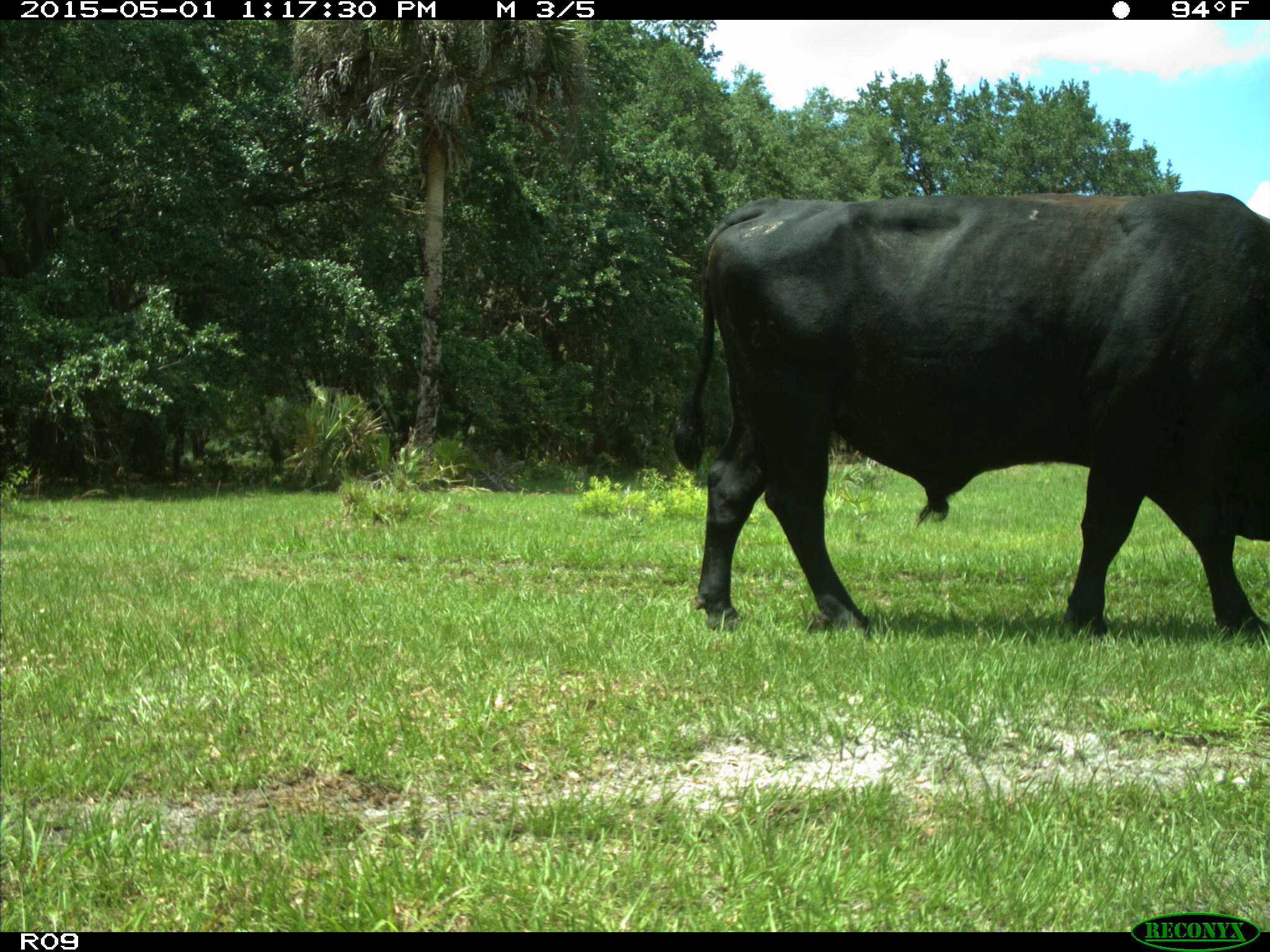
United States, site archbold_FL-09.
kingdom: Animalia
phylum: Chordata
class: Mammalia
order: Artiodactyla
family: Bovidae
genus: Bos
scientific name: Bos taurus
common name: domestic cow